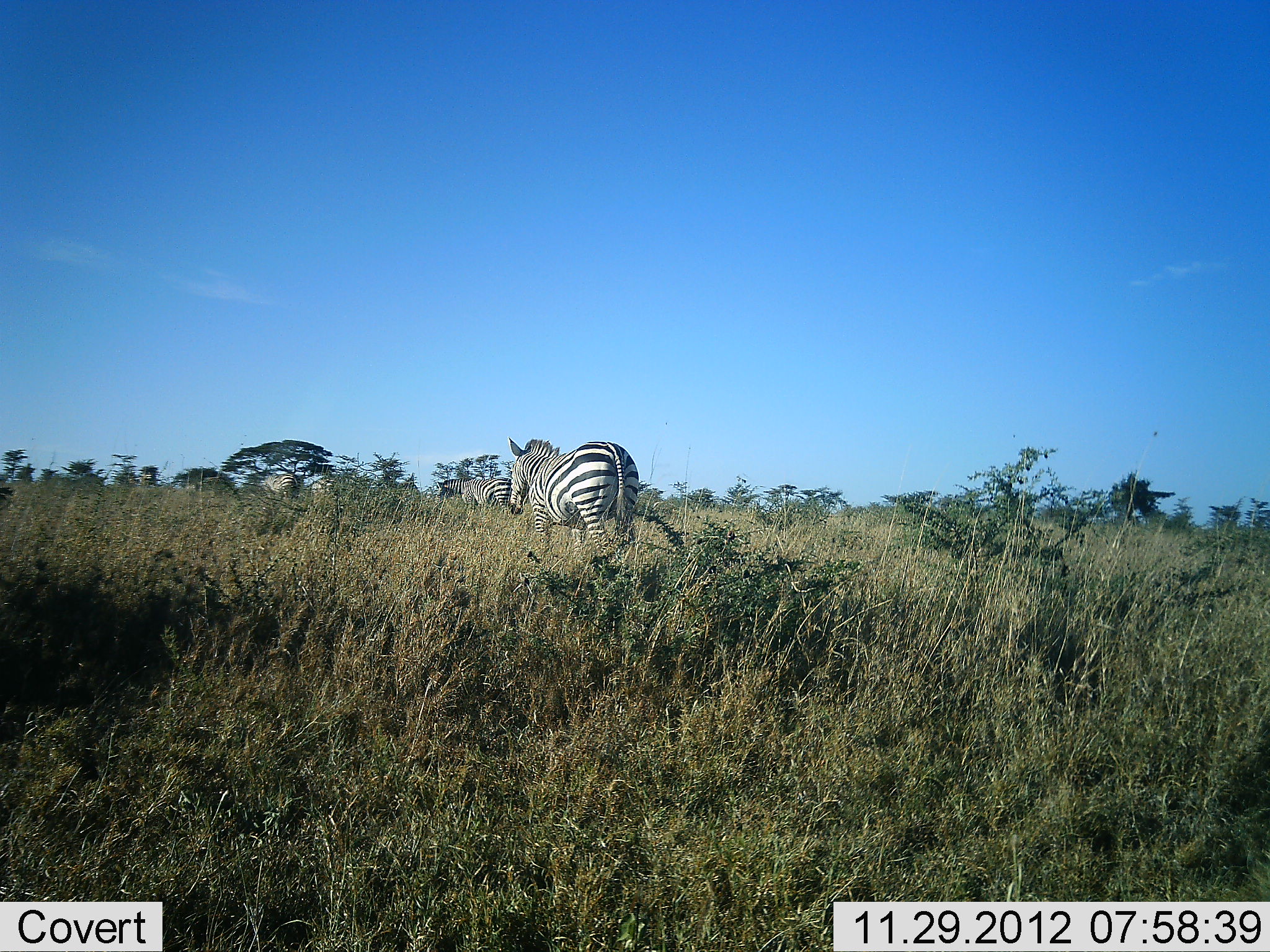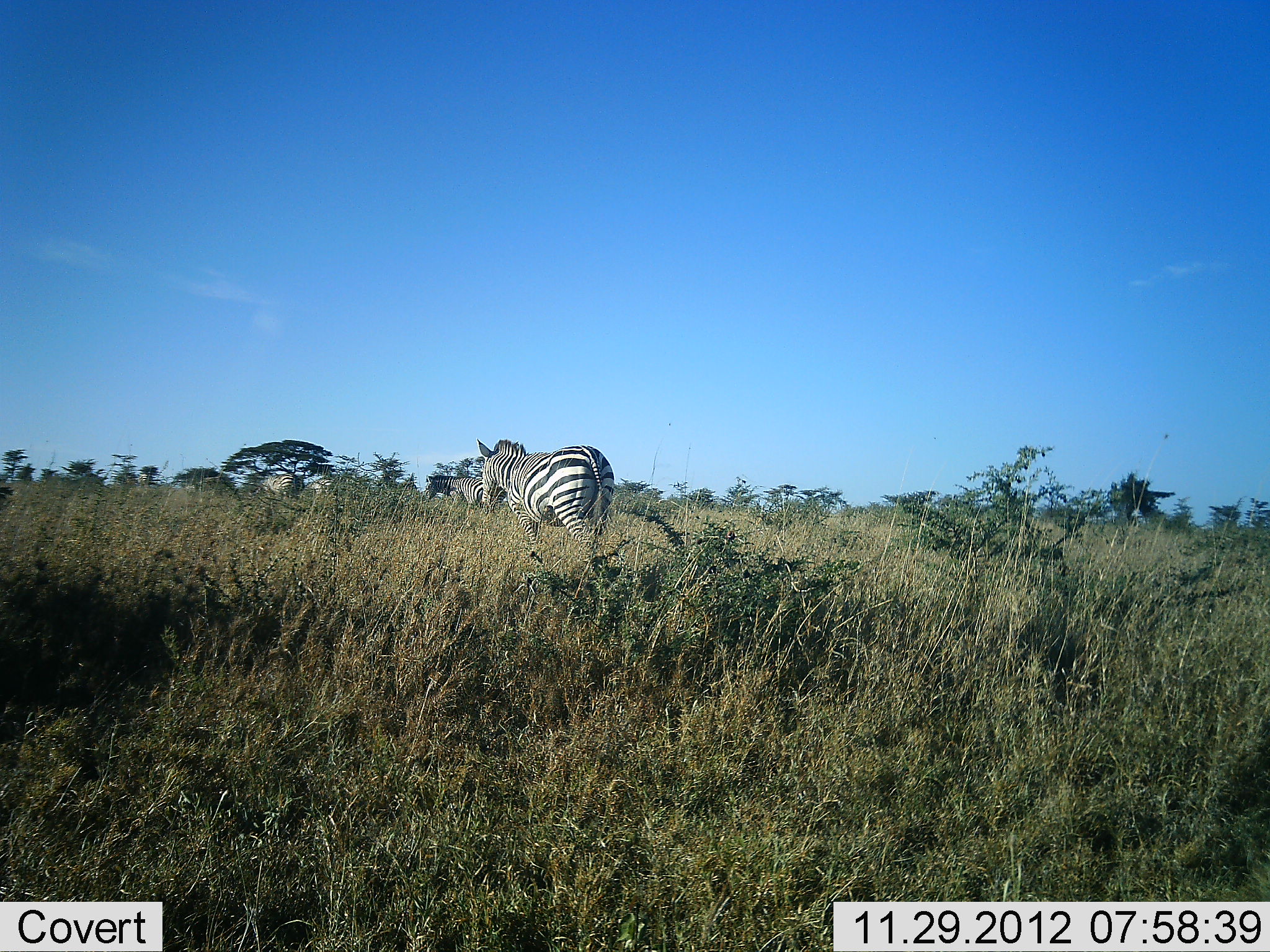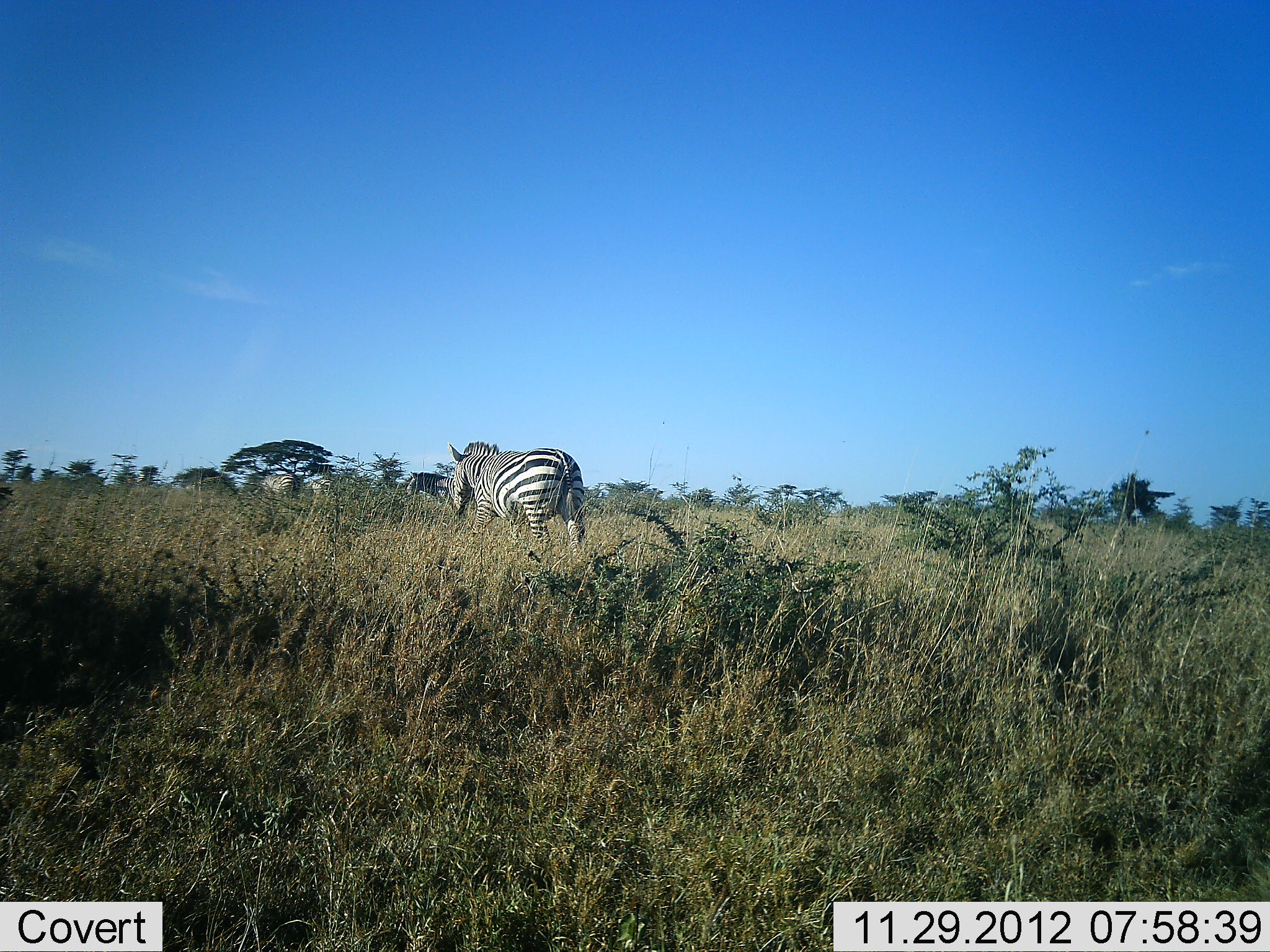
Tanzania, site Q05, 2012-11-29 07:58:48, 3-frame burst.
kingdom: Animalia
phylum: Chordata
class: Mammalia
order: Perissodactyla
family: Equidae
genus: Equus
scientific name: Equus quagga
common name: plains zebra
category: zebra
Zebra (plains zebra) (Equus quagga), count 2. Behavior (volunteer vote fractions): standing 10%, resting 0%, moving 90%, interacting 0%. Young present (vote fraction): 0%. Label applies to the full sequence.